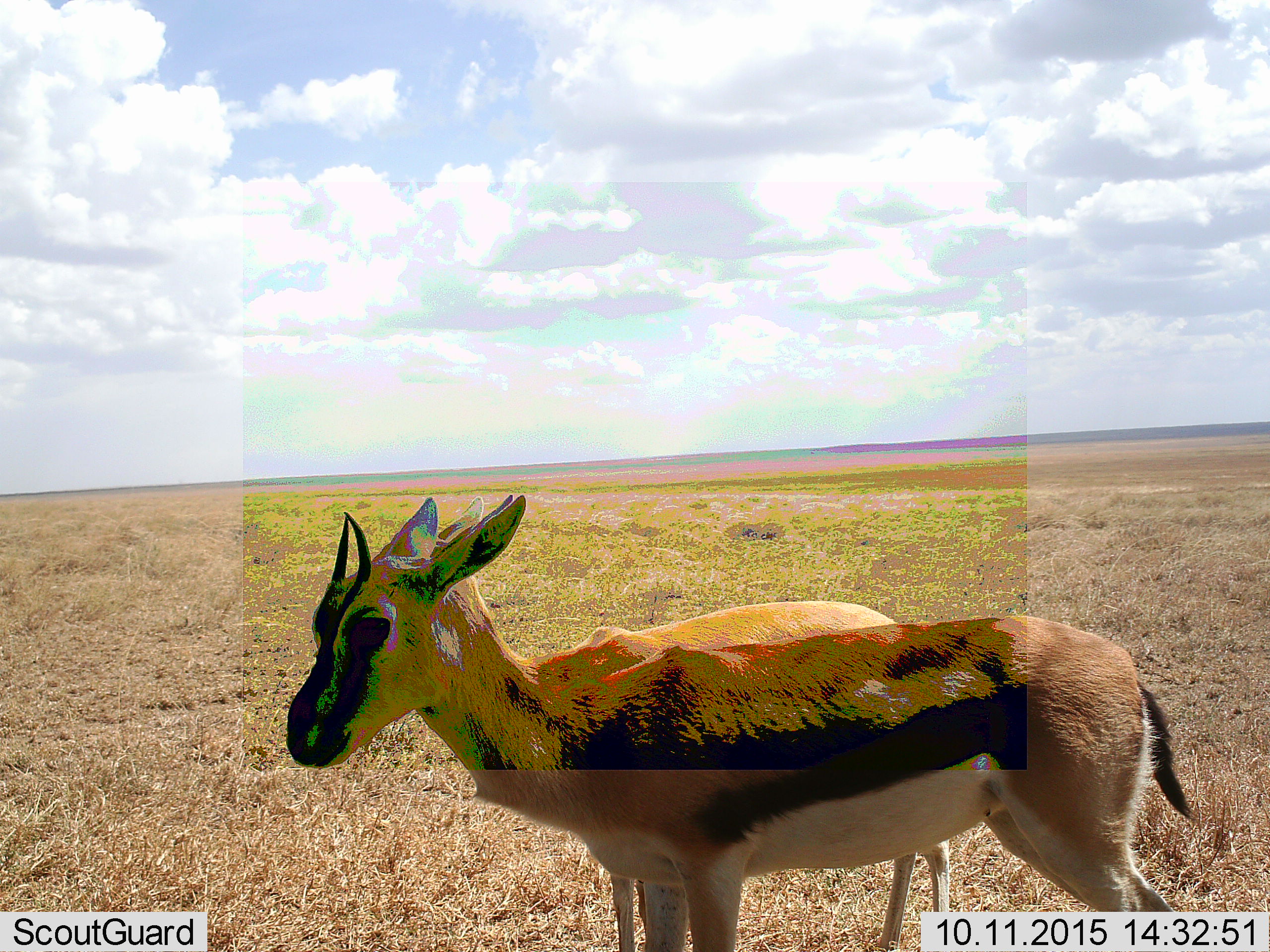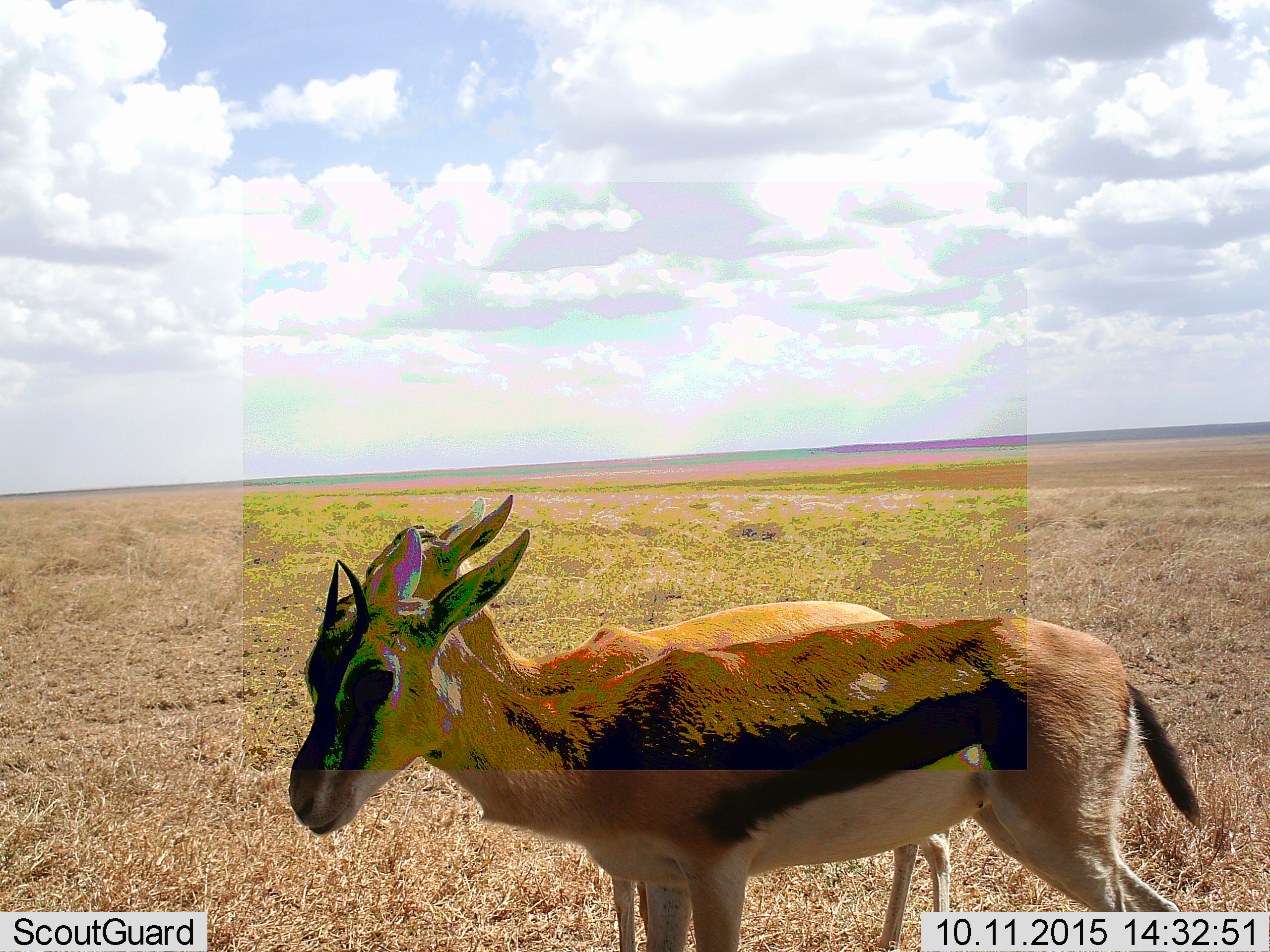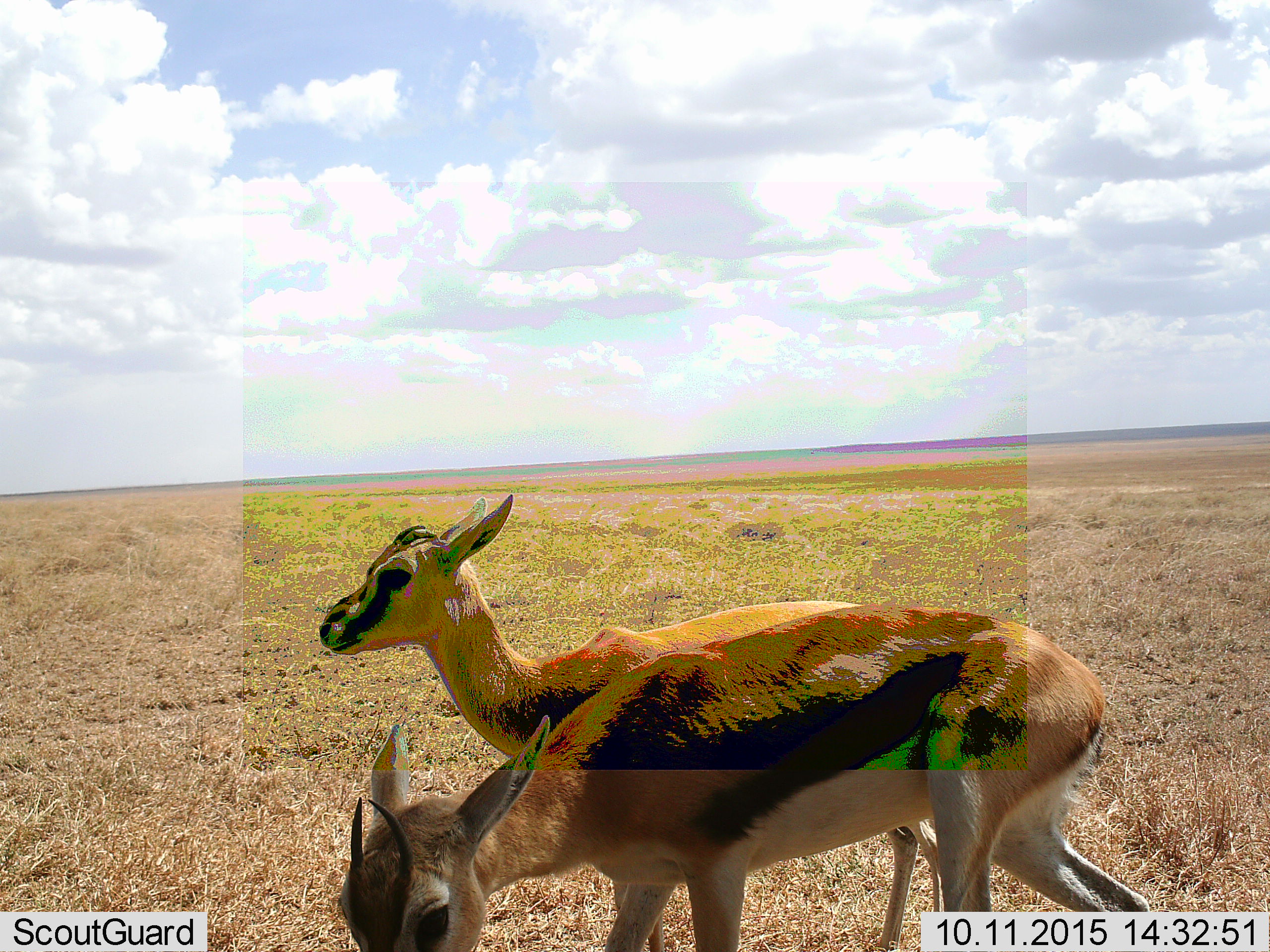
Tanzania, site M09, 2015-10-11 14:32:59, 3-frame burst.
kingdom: Animalia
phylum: Chordata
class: Mammalia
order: Artiodactyla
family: Bovidae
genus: Eudorcas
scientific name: Eudorcas thomsonii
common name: thomson's gazelle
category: gazellethomsons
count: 2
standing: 100%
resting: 0%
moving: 0%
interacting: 0%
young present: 22%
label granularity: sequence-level